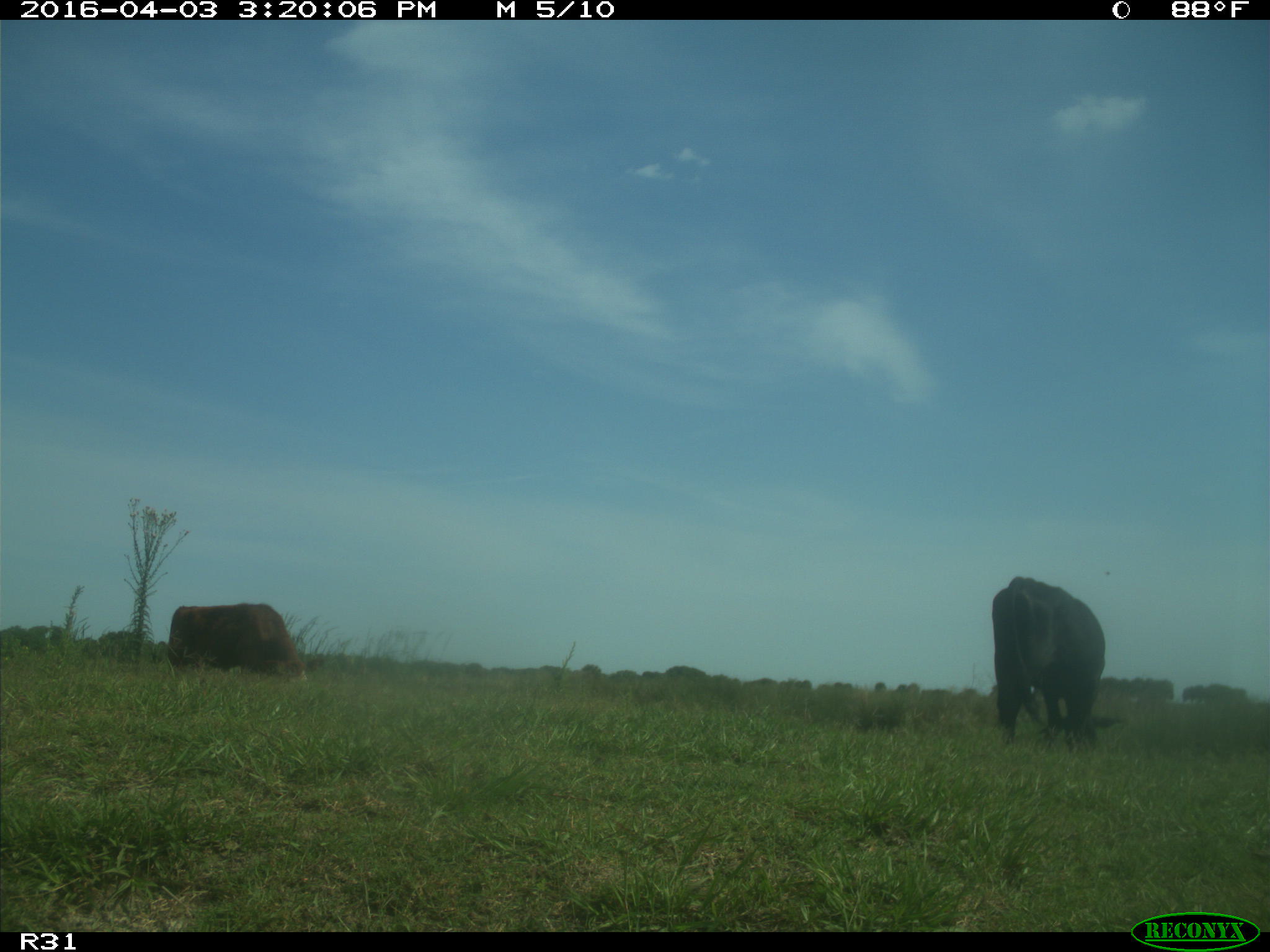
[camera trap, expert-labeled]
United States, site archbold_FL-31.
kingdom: Animalia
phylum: Chordata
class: Mammalia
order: Artiodactyla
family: Bovidae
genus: Bos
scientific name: Bos taurus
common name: domestic cow